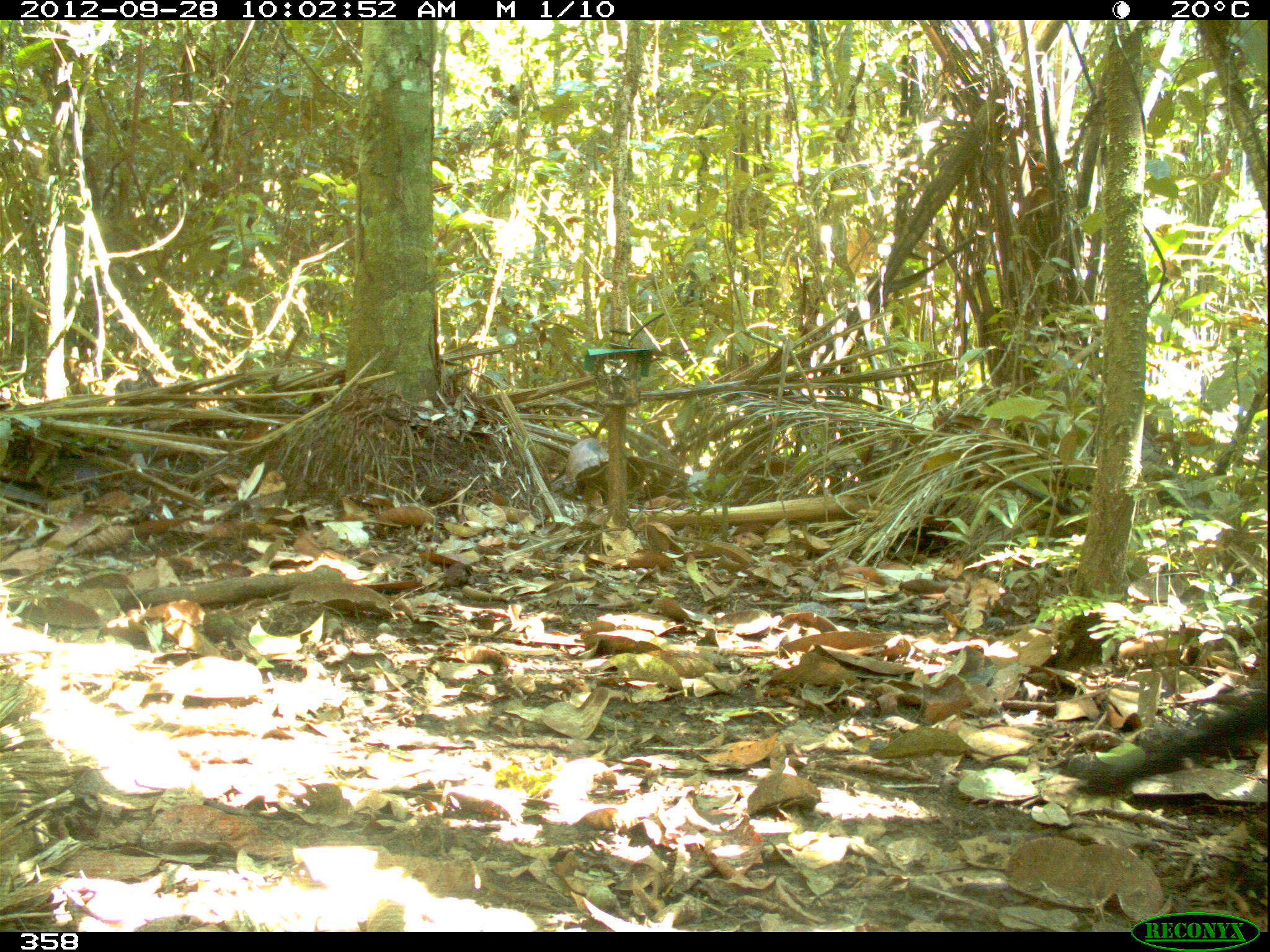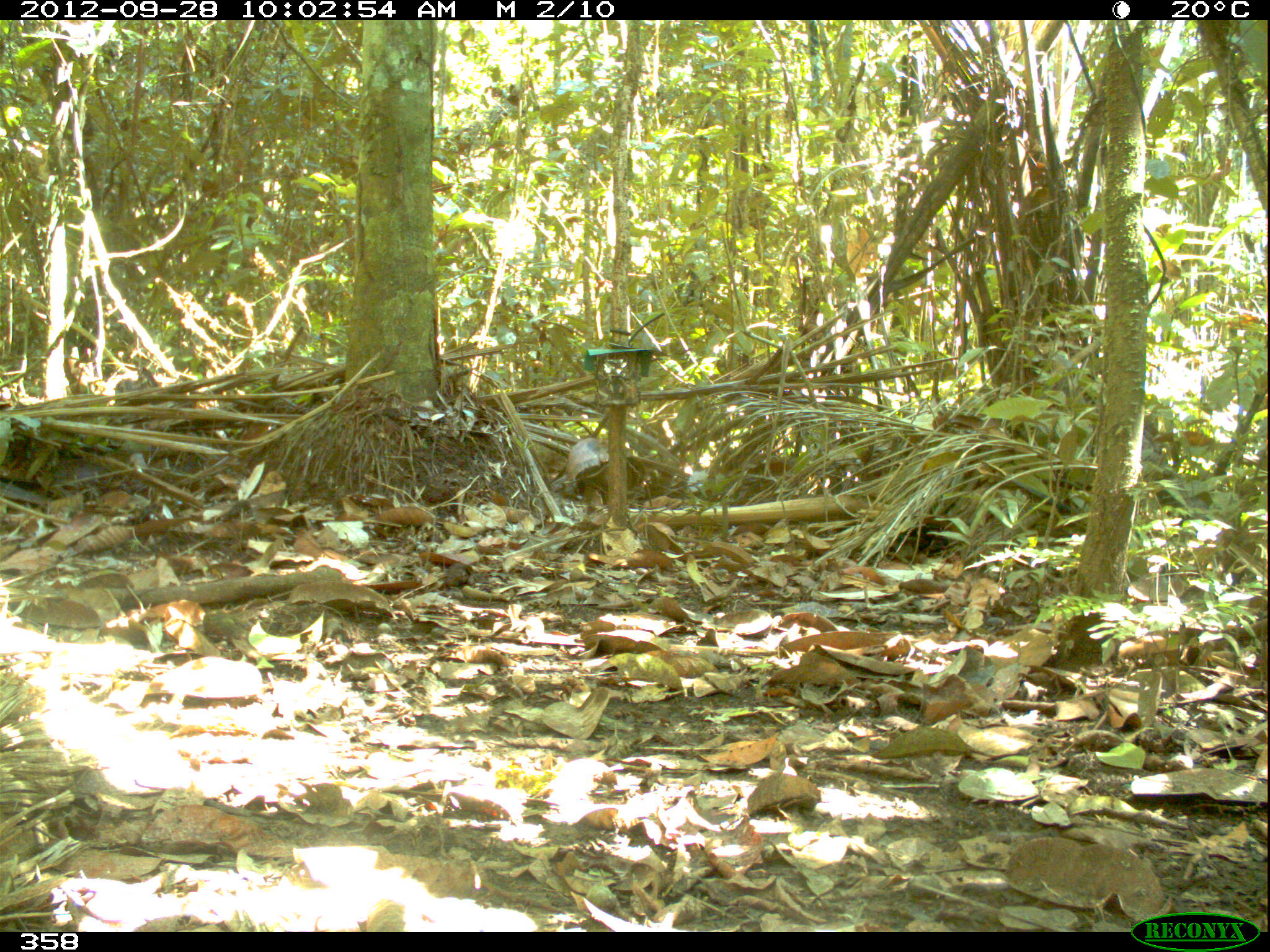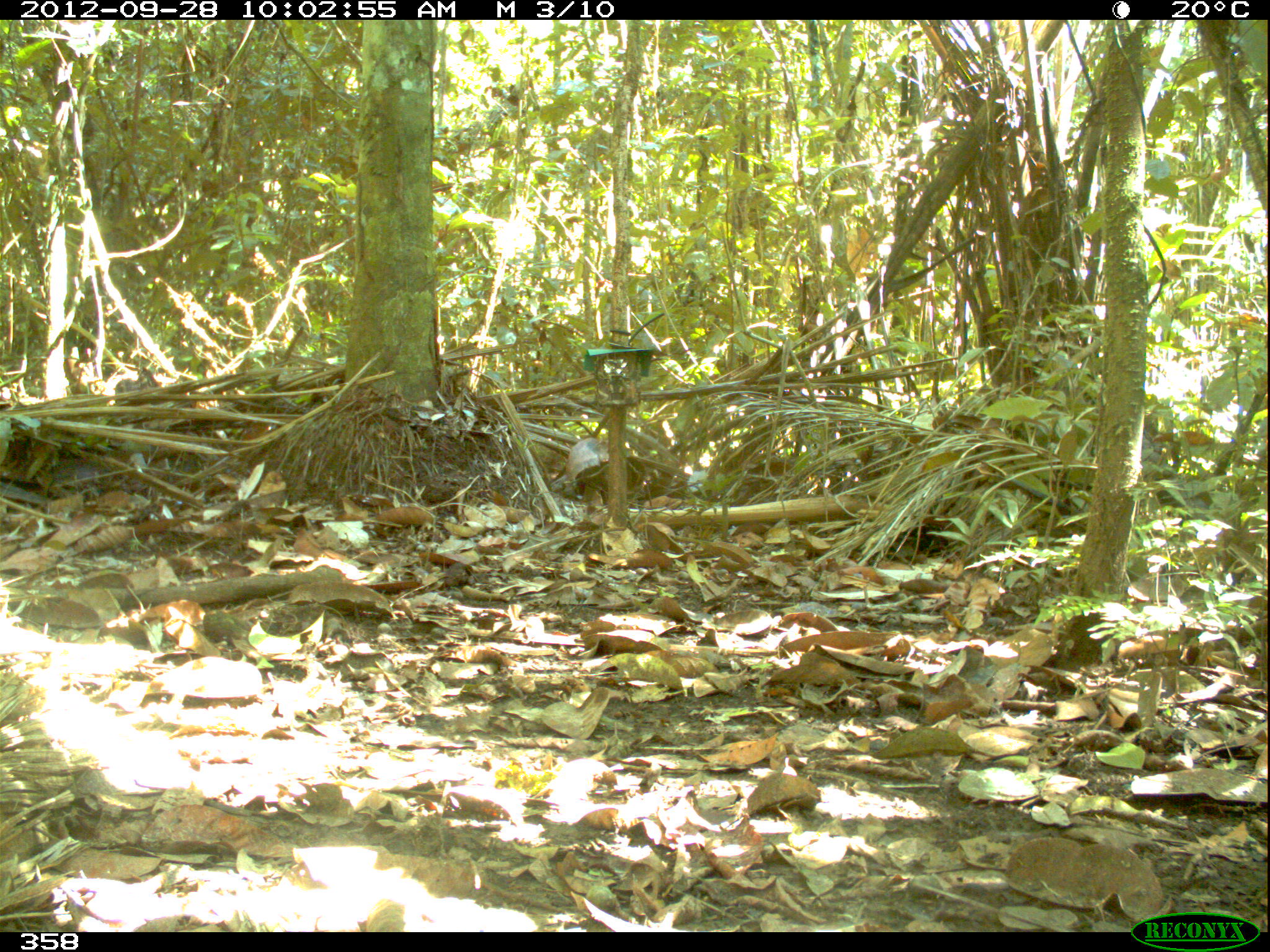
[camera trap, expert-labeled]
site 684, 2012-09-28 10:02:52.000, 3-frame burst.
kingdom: Animalia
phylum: Chordata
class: Mammalia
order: Carnivora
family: Mustelidae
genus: Eira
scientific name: Eira barbara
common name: tayra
Eira barbara (tayra).